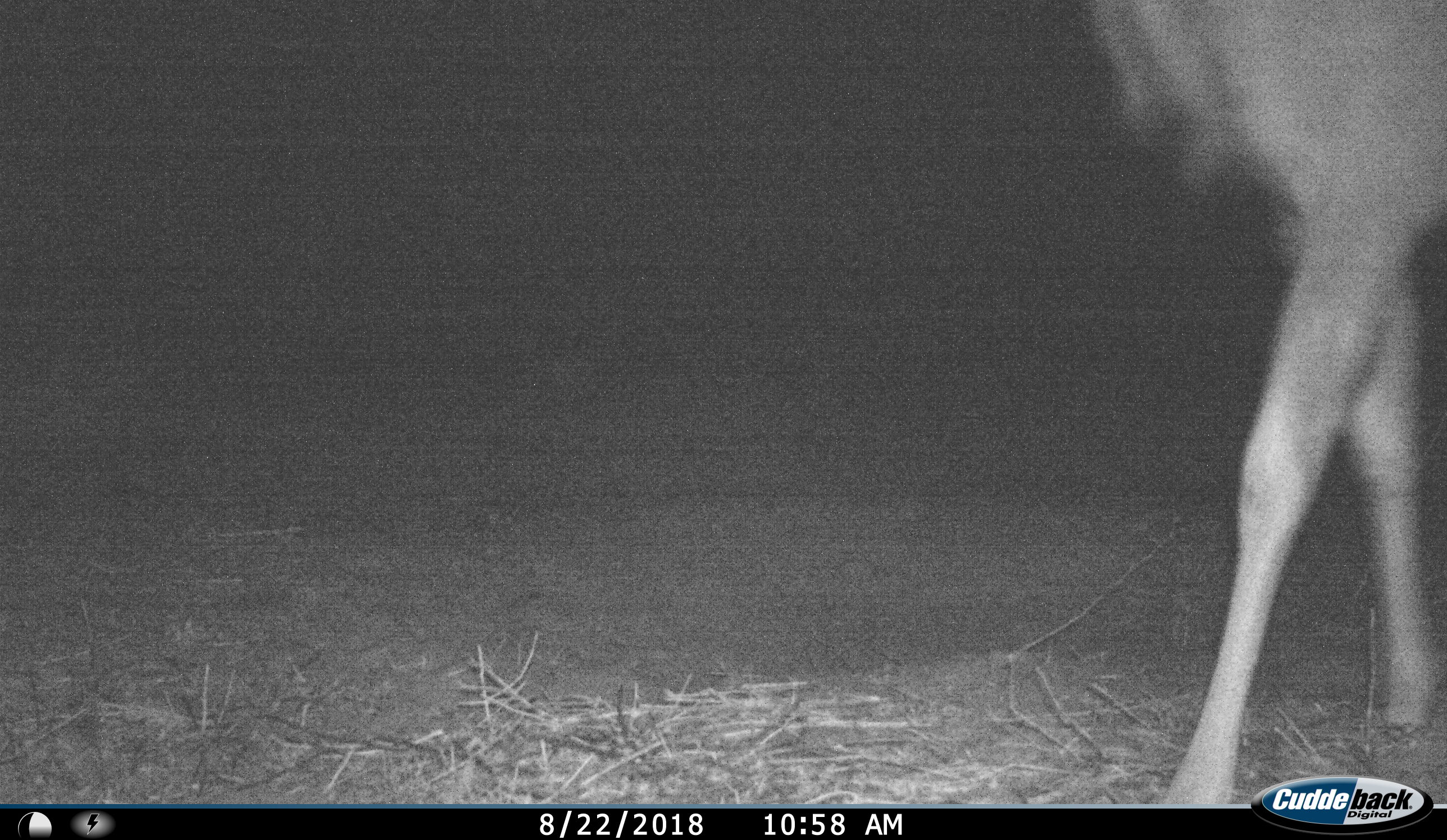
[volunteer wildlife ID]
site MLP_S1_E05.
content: unidentified animal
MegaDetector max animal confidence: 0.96